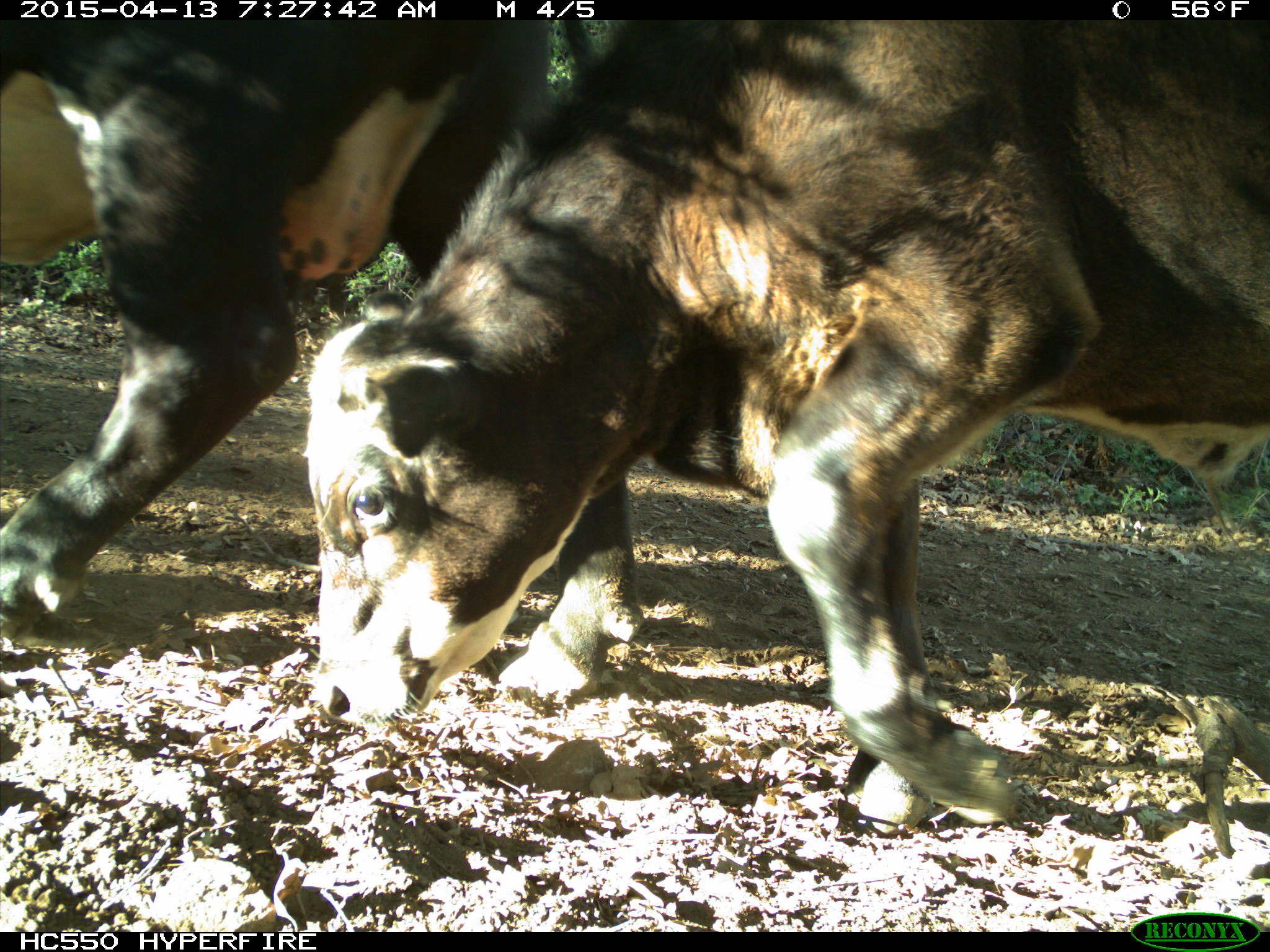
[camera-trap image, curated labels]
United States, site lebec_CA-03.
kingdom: Animalia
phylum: Chordata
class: Mammalia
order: Artiodactyla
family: Bovidae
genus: Bos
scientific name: Bos taurus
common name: domestic cow